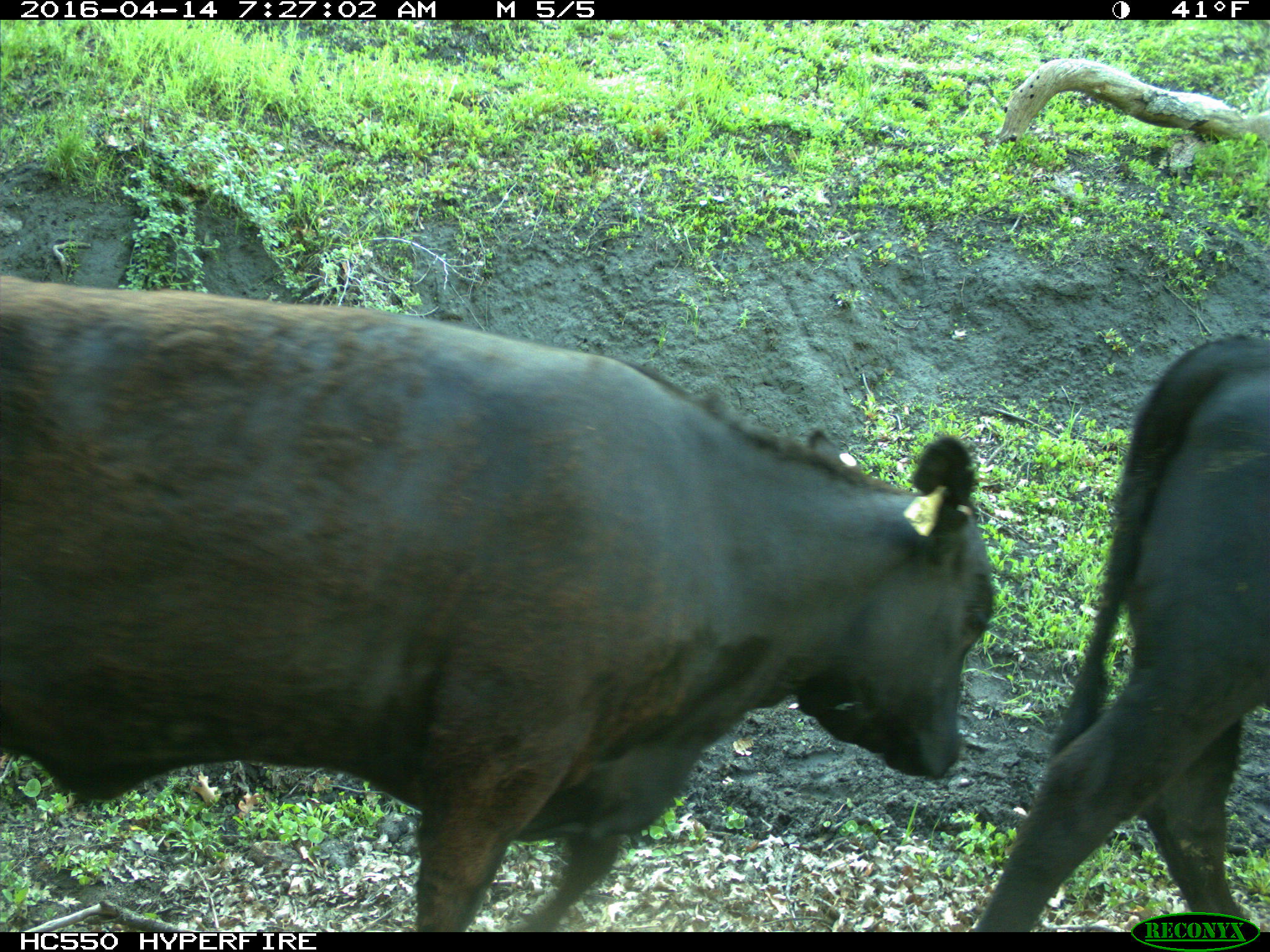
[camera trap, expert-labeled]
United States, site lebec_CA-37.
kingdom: Animalia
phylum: Chordata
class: Mammalia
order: Artiodactyla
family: Bovidae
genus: Bos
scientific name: Bos taurus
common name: domestic cow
Bos taurus (domestic cow).